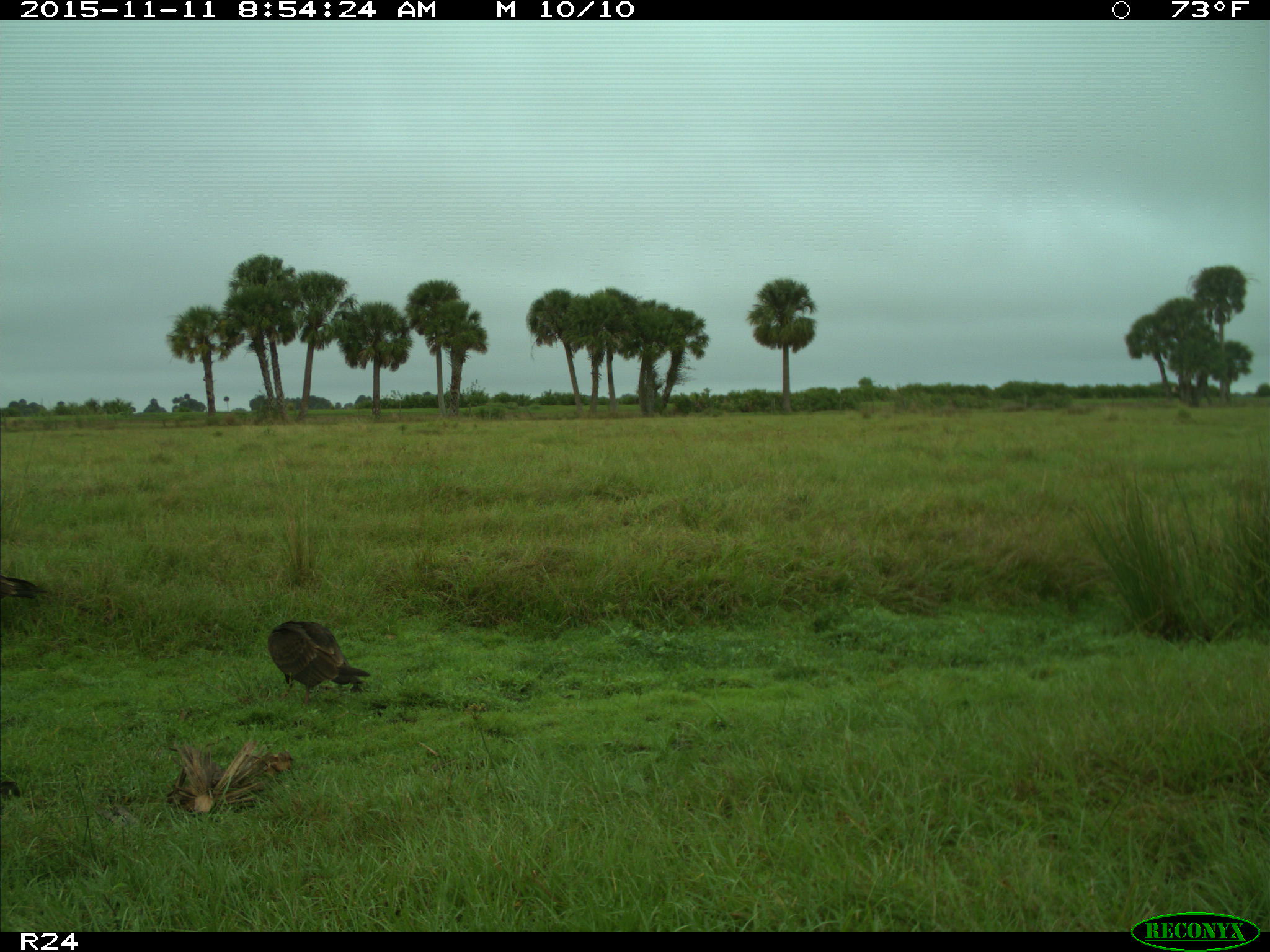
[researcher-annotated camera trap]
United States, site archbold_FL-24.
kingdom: Animalia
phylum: Chordata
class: Aves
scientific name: Aves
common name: birds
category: unidentified bird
Unidentified bird (birds) (Aves).